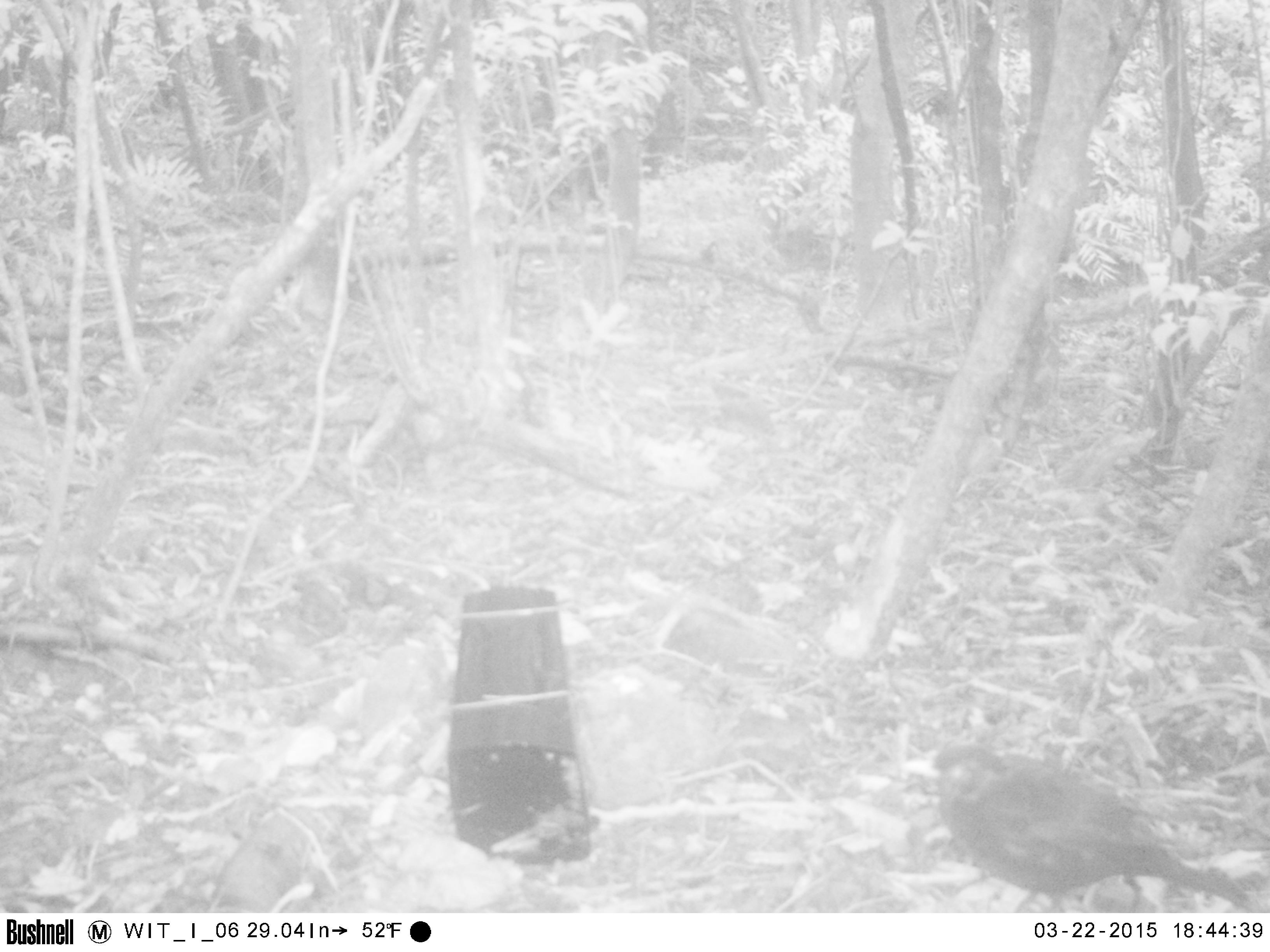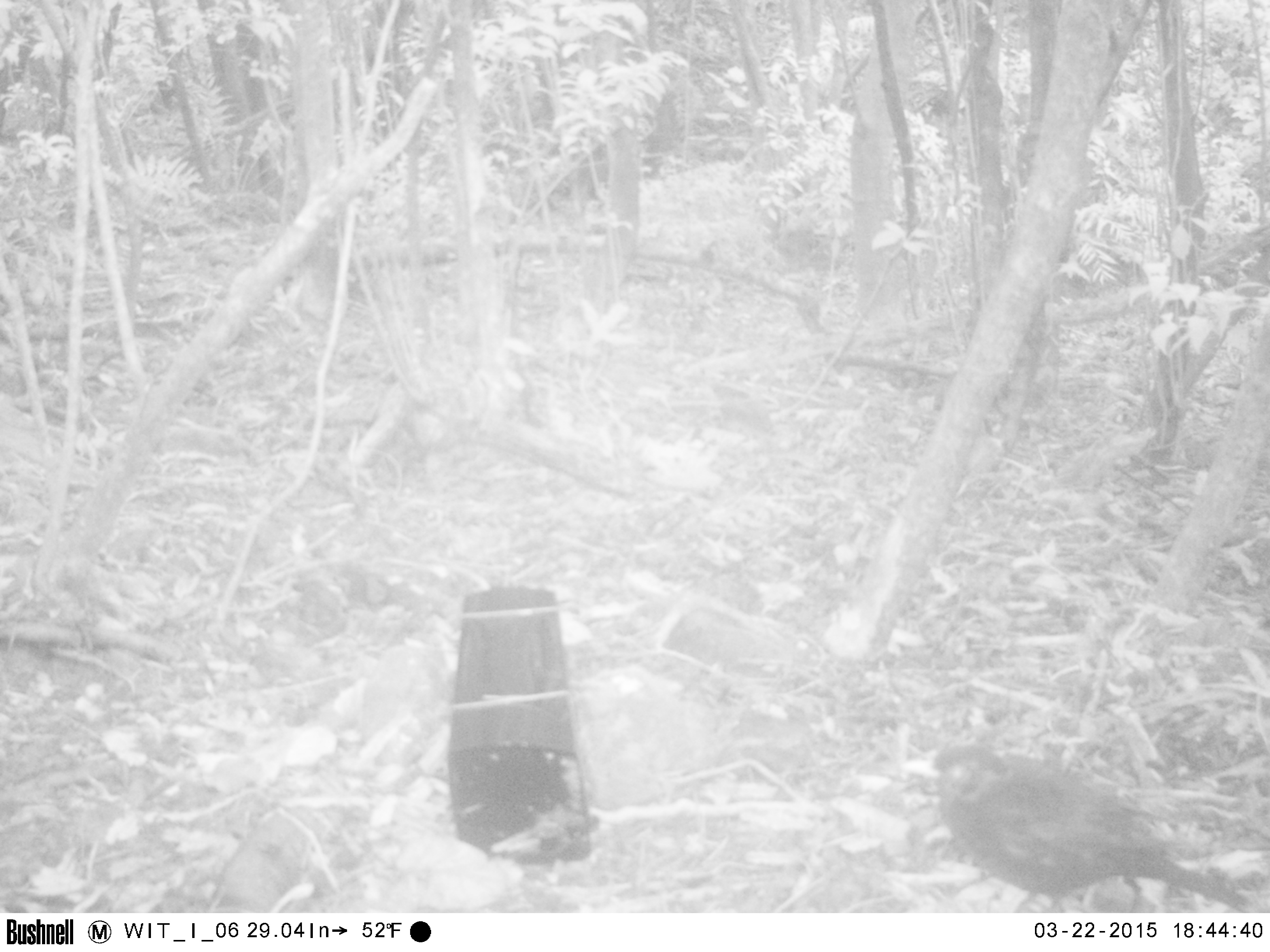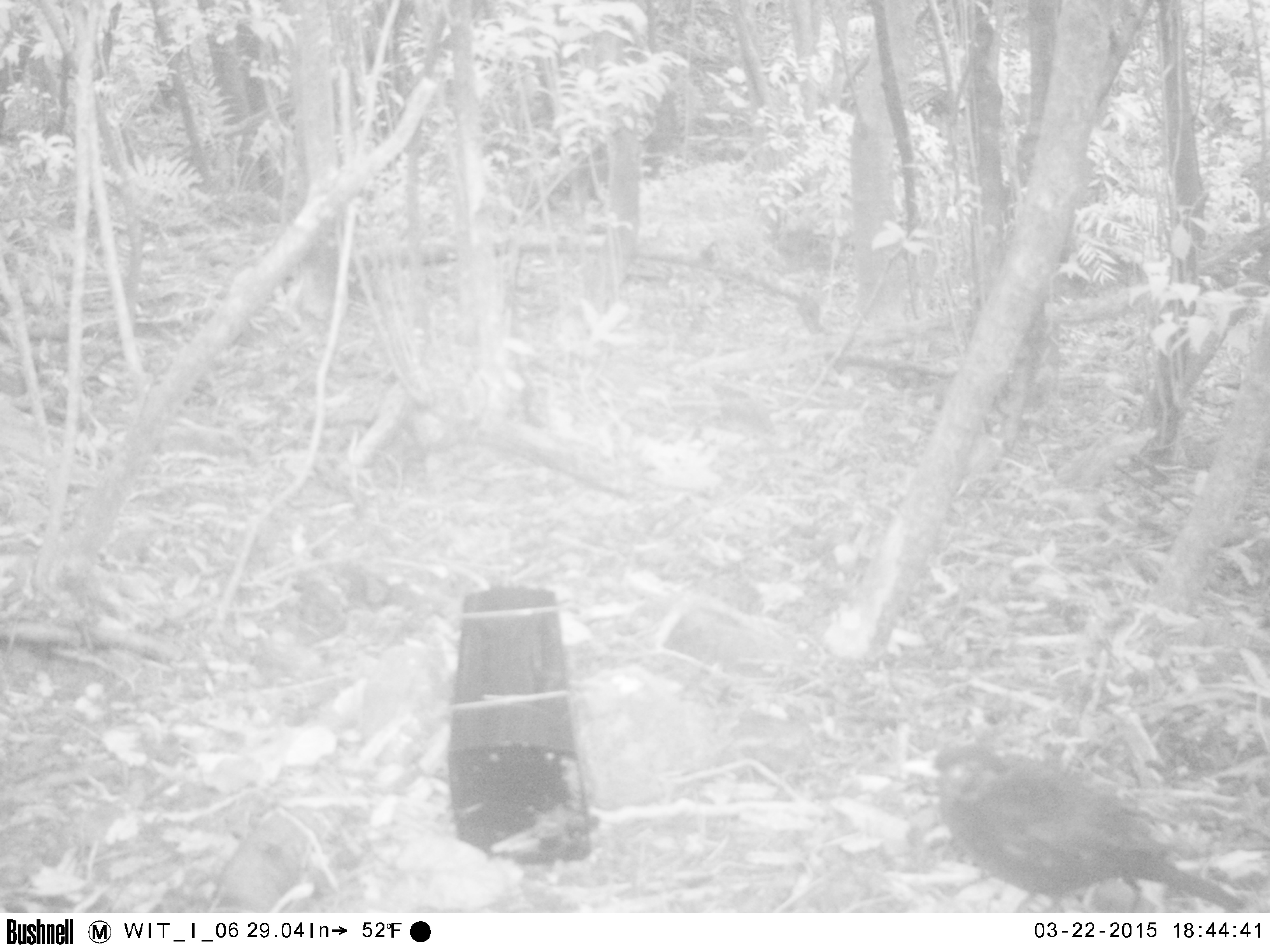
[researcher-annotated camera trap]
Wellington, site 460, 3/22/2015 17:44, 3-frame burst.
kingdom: Animalia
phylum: Chordata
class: Aves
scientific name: Aves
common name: bird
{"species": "bird (Aves)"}